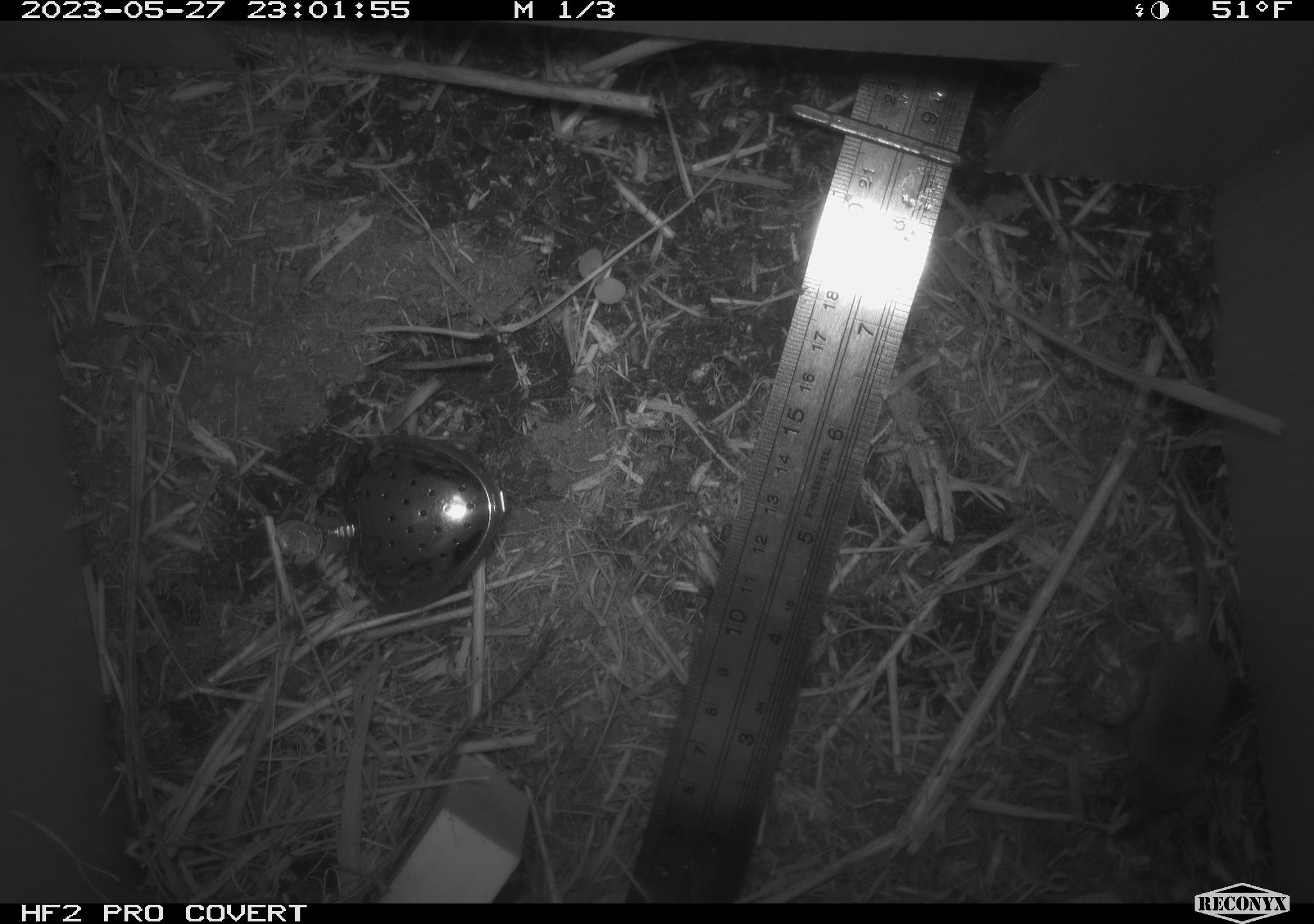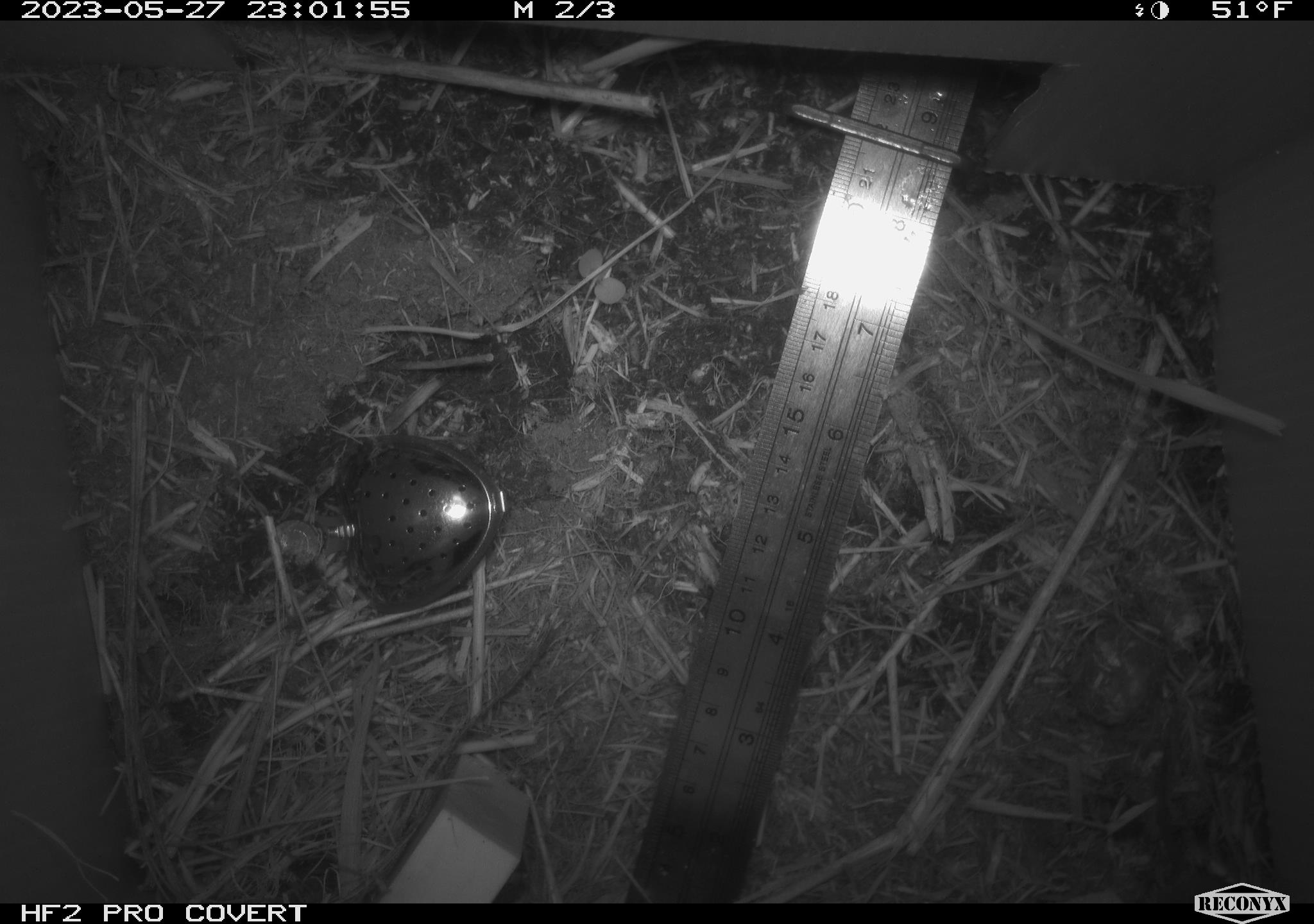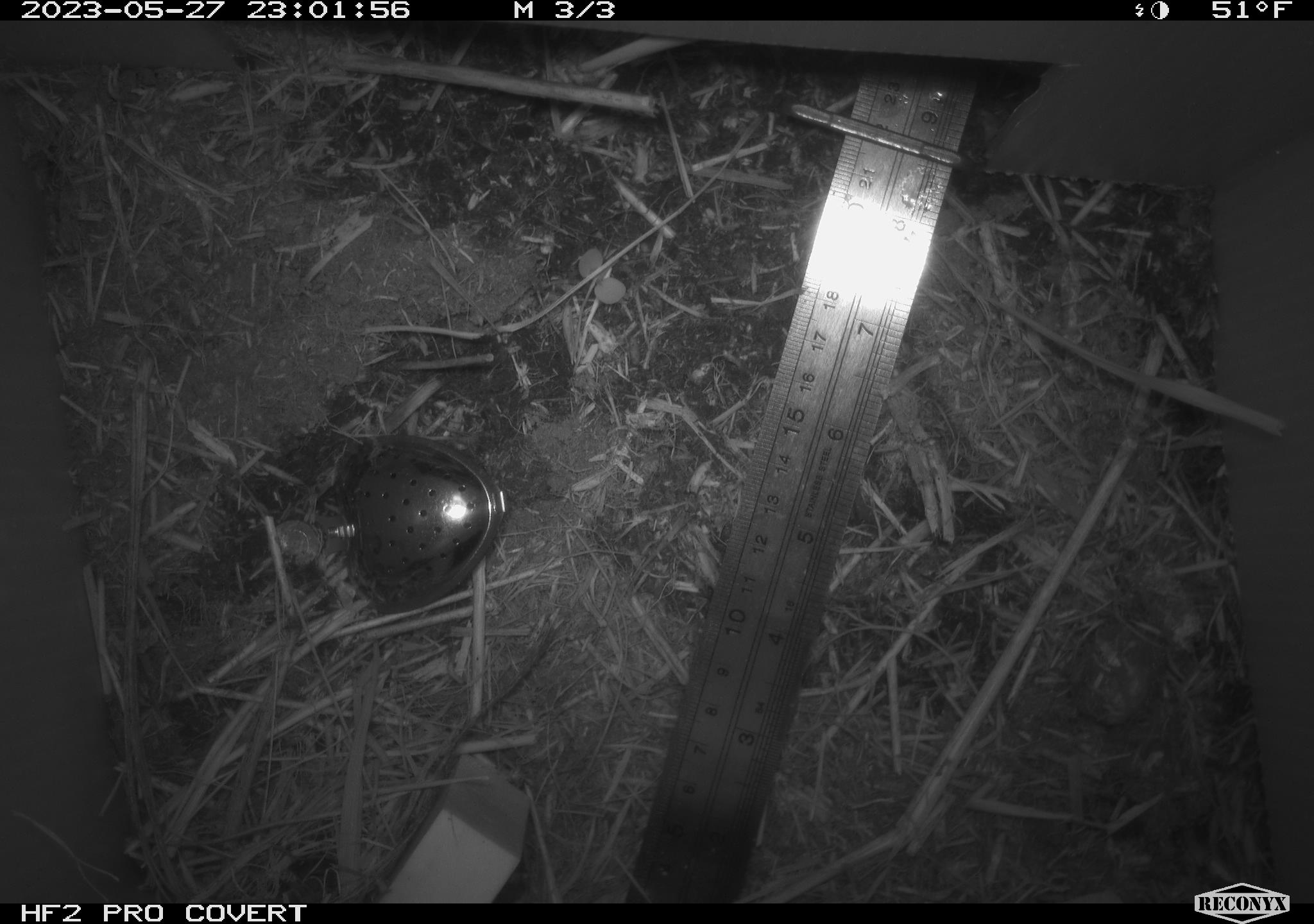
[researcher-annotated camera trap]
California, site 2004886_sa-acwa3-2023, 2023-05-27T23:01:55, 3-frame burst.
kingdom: Animalia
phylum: Chordata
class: Mammalia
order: Eulipotyphla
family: Soricidae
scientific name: Soricidae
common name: shrews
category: soricidae family